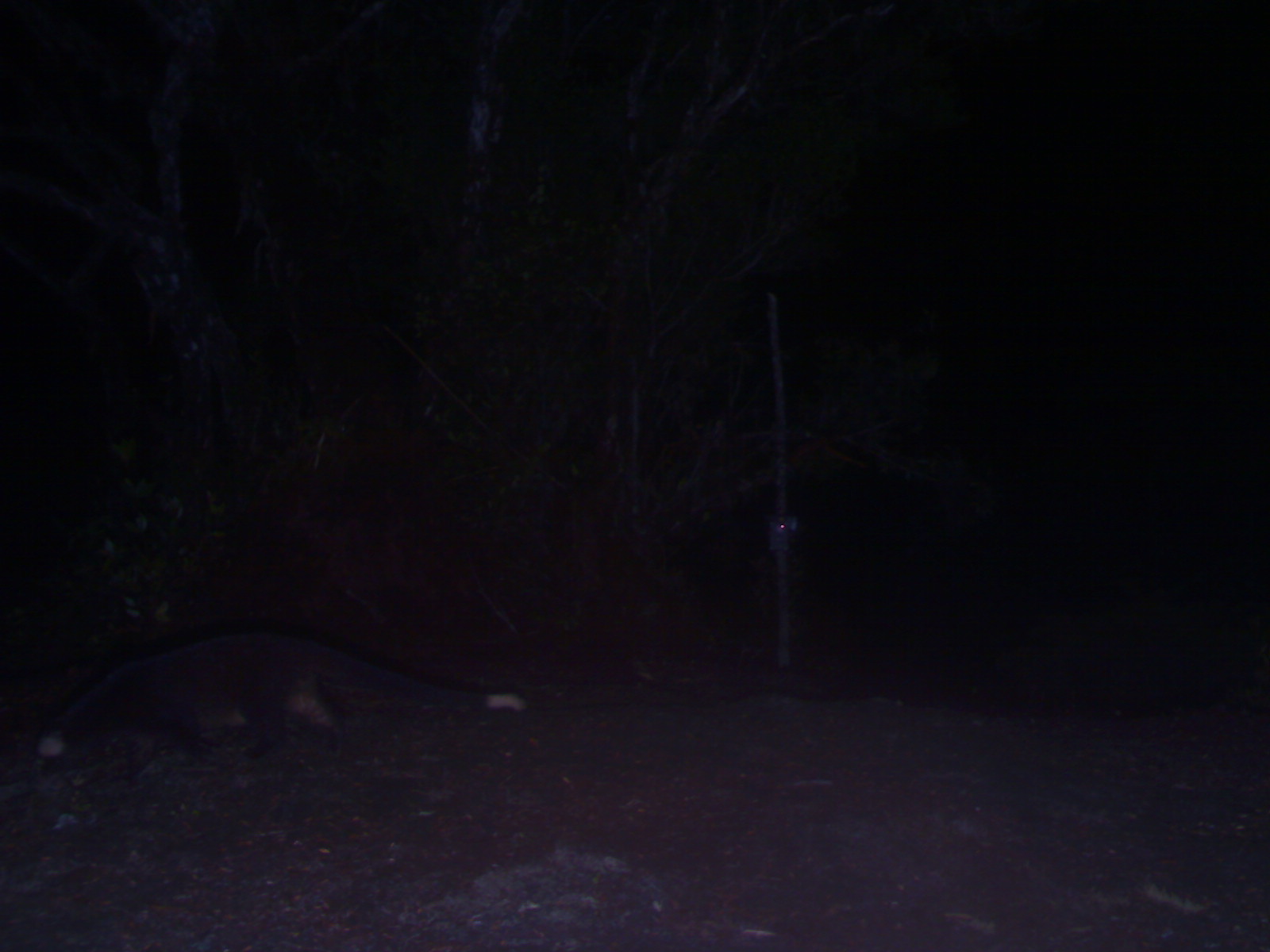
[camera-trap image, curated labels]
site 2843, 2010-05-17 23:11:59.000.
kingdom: Animalia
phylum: Chordata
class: Mammalia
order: Carnivora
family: Viverridae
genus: Paguma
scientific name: Paguma larvata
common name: masked palm civet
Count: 1.